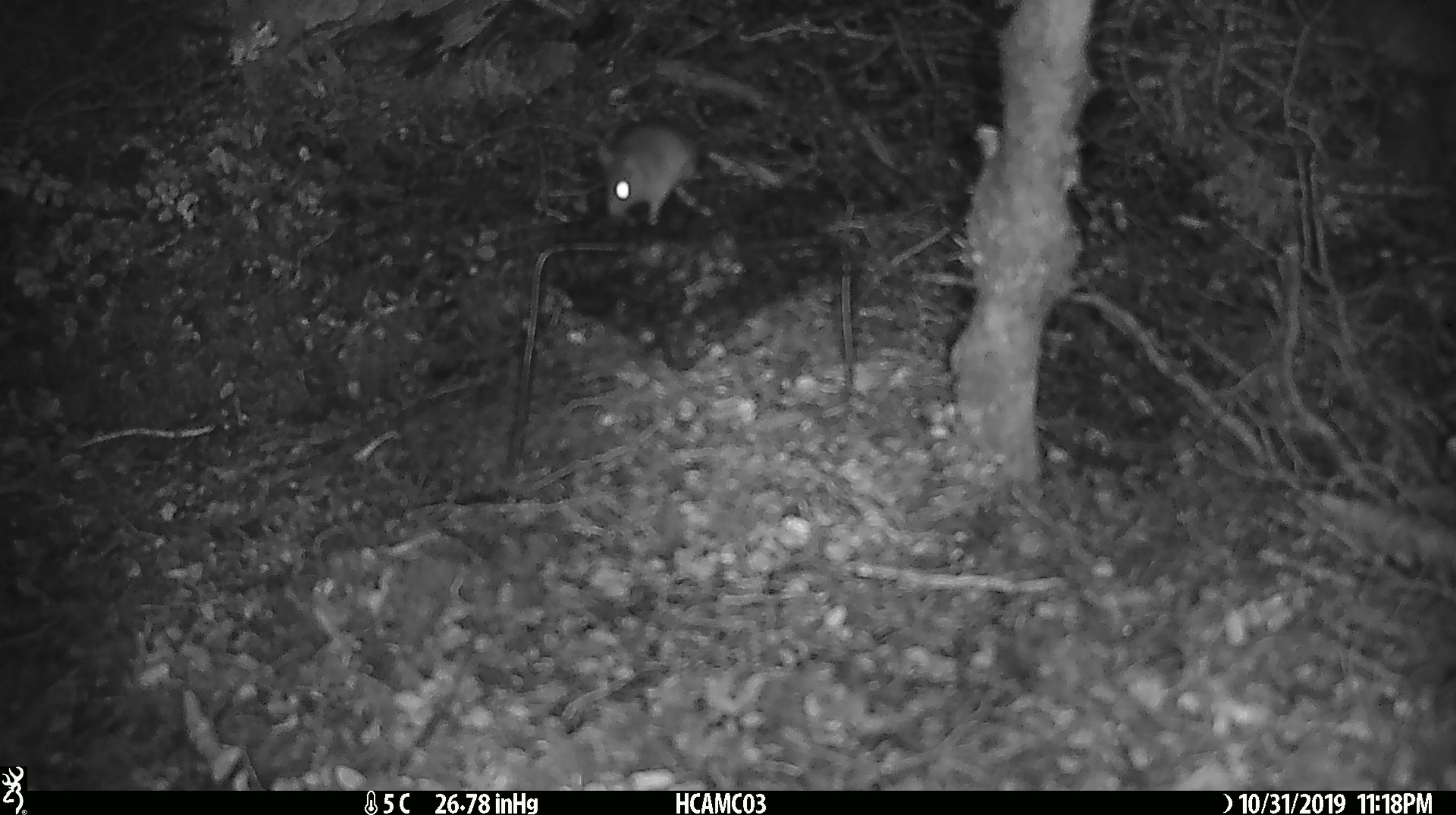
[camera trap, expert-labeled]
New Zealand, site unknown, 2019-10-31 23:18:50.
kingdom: Animalia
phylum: Chordata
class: Mammalia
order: Rodentia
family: Muridae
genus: Mus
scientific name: Mus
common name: mouse